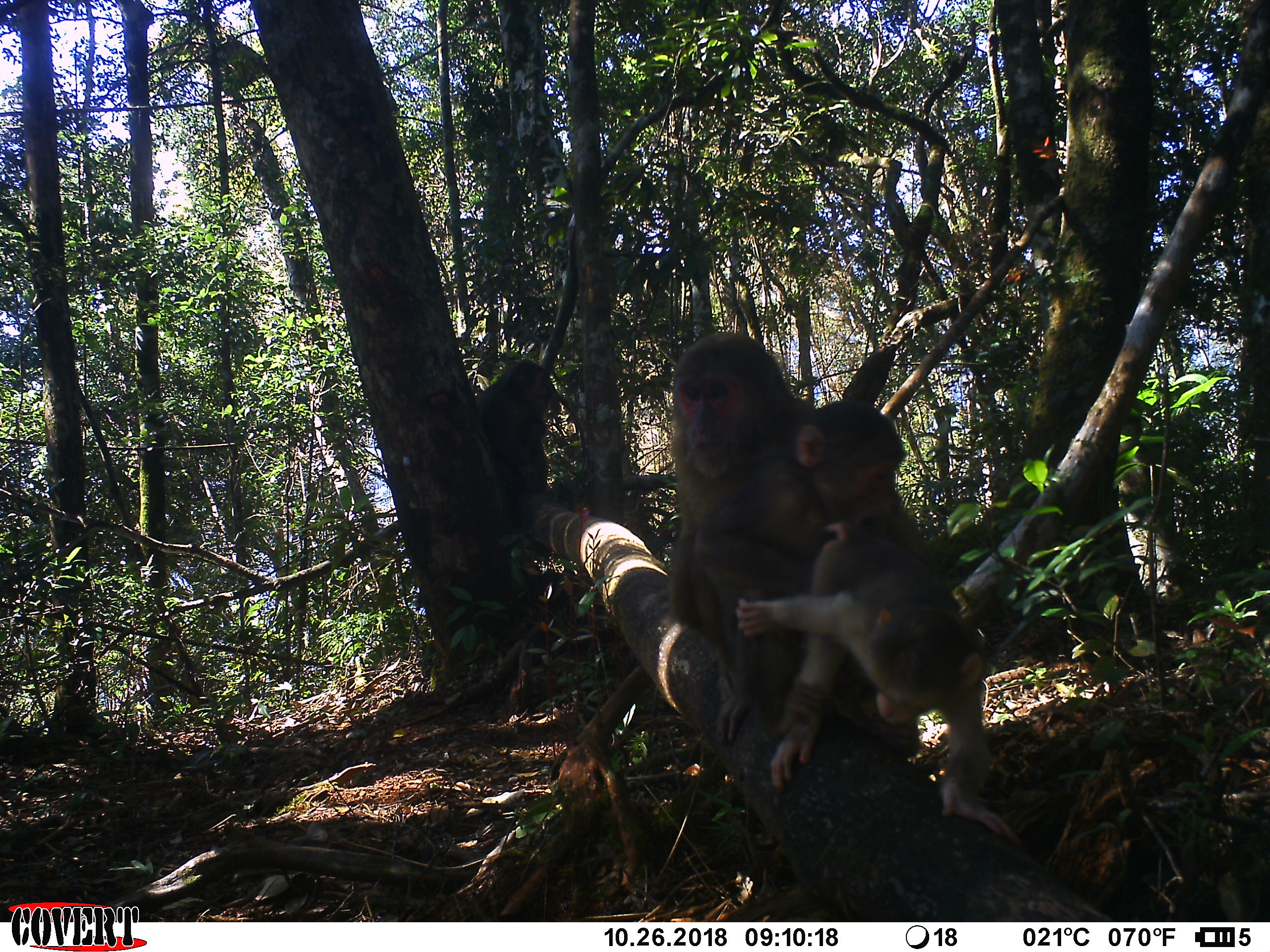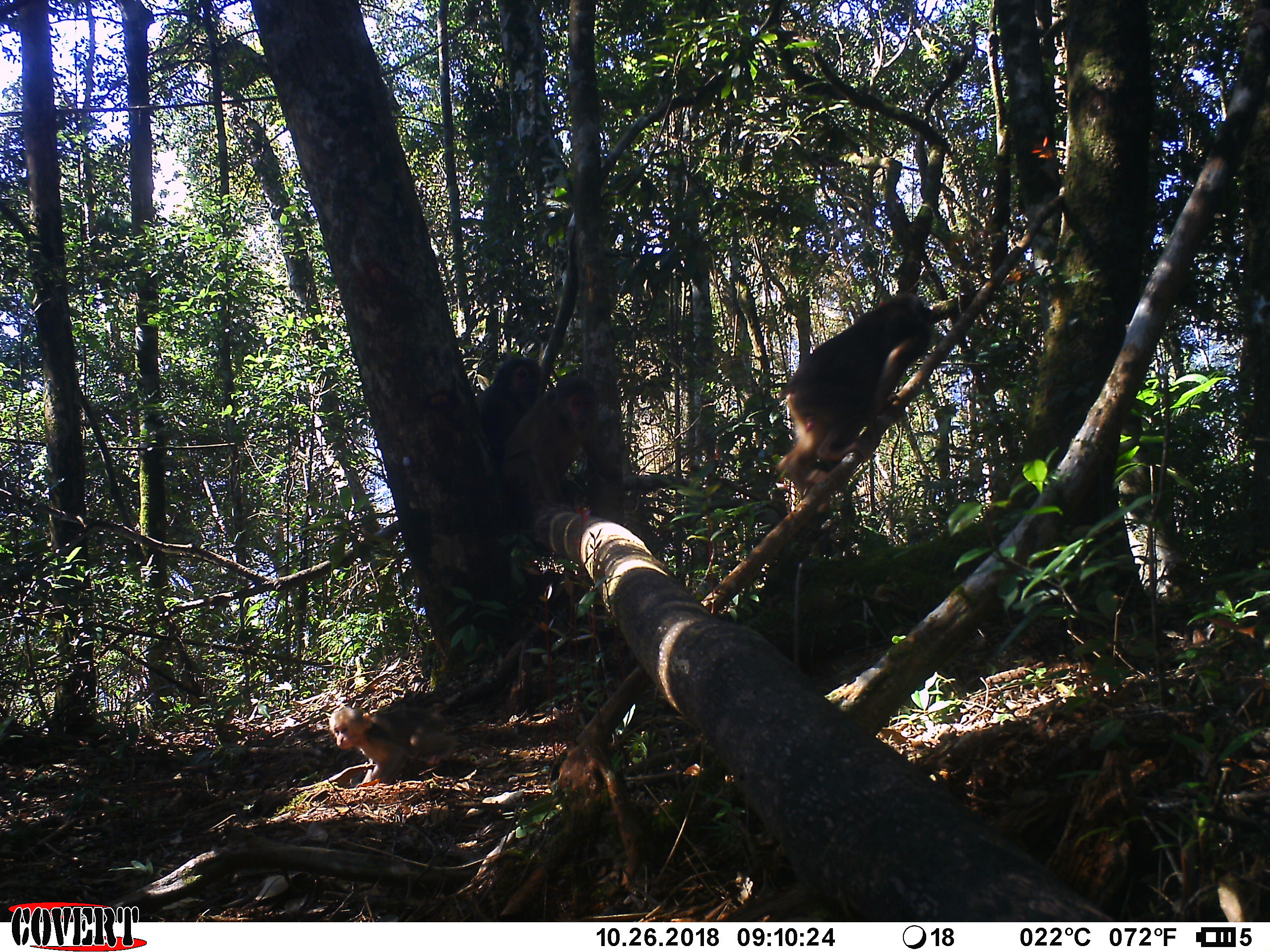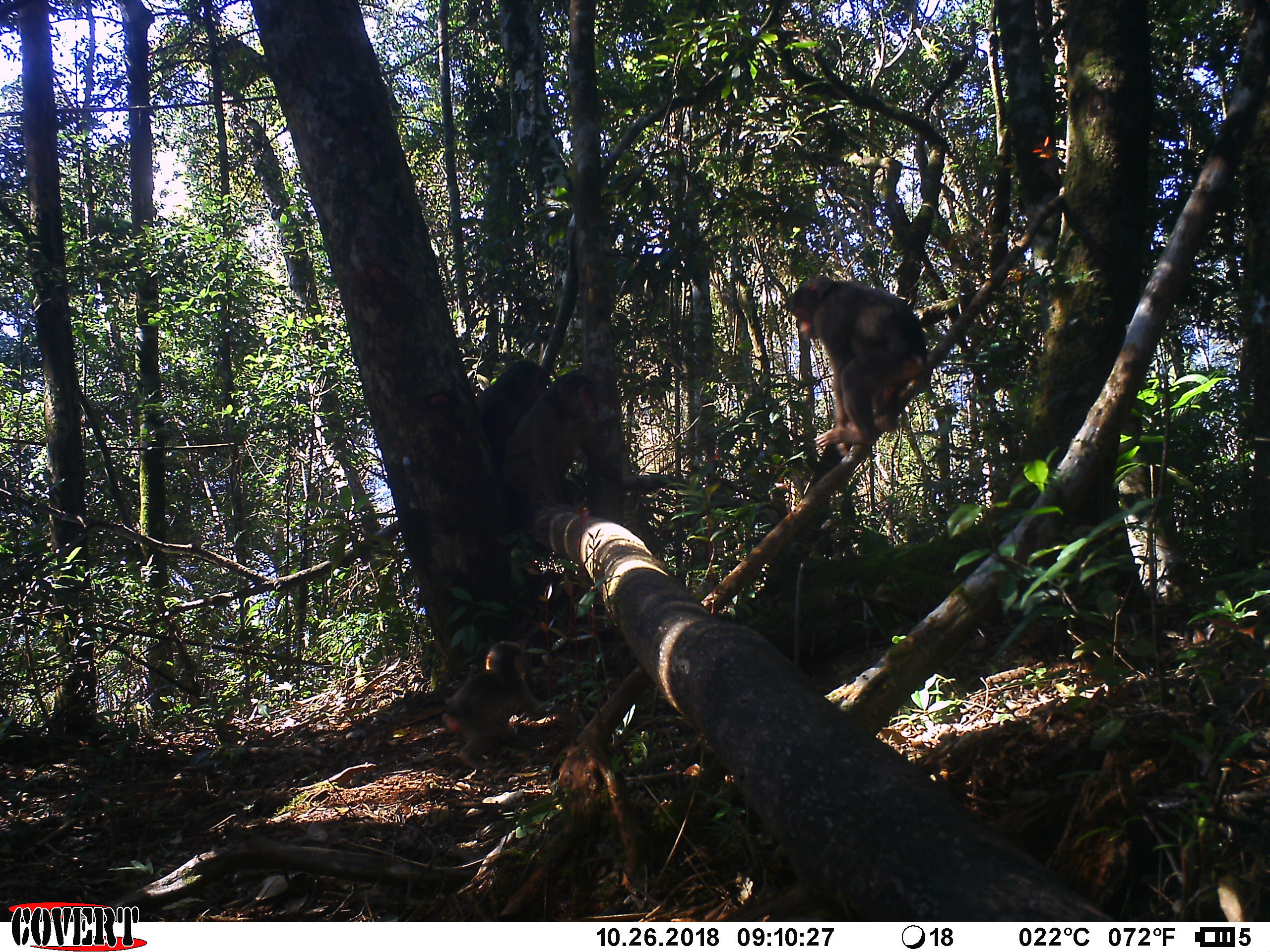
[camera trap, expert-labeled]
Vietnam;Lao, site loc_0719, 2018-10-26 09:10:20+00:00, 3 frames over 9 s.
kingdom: Animalia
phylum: Chordata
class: Mammalia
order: Primates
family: Cercopithecidae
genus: Macaca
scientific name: Macaca arctoides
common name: stump-tailed macaque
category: stump tailed macaque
Stump tailed macaque (stump-tailed macaque) (Macaca arctoides). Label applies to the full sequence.